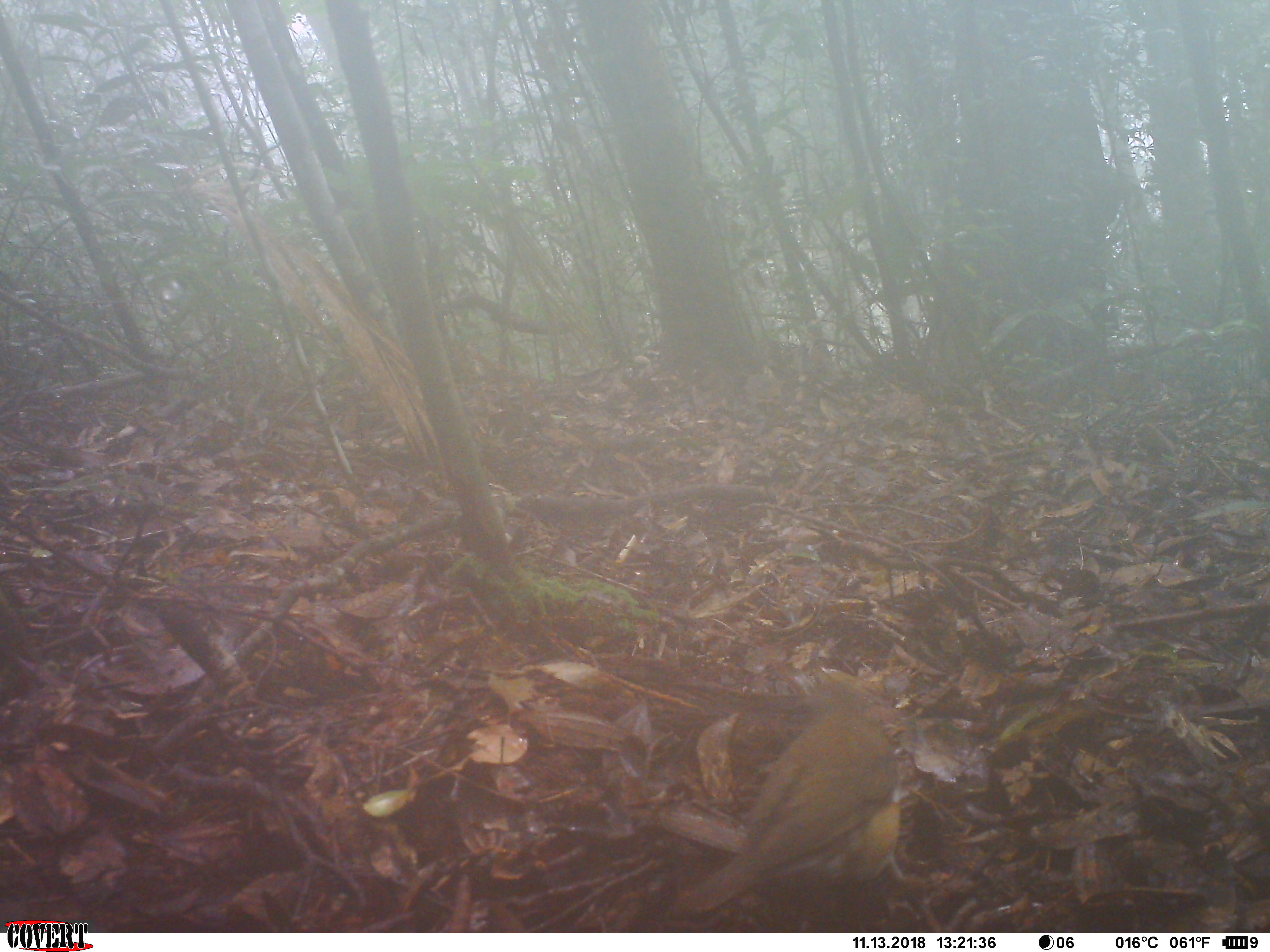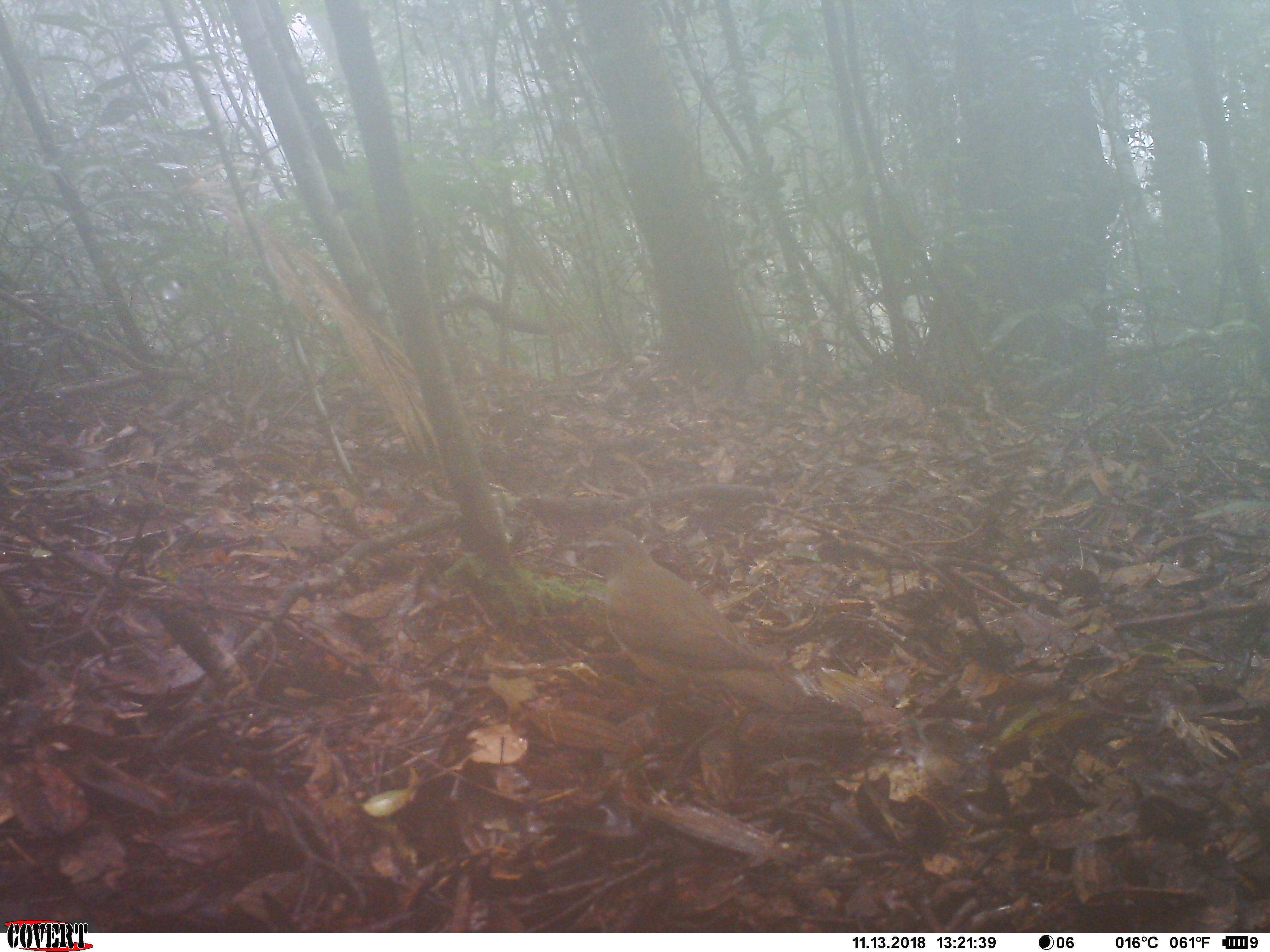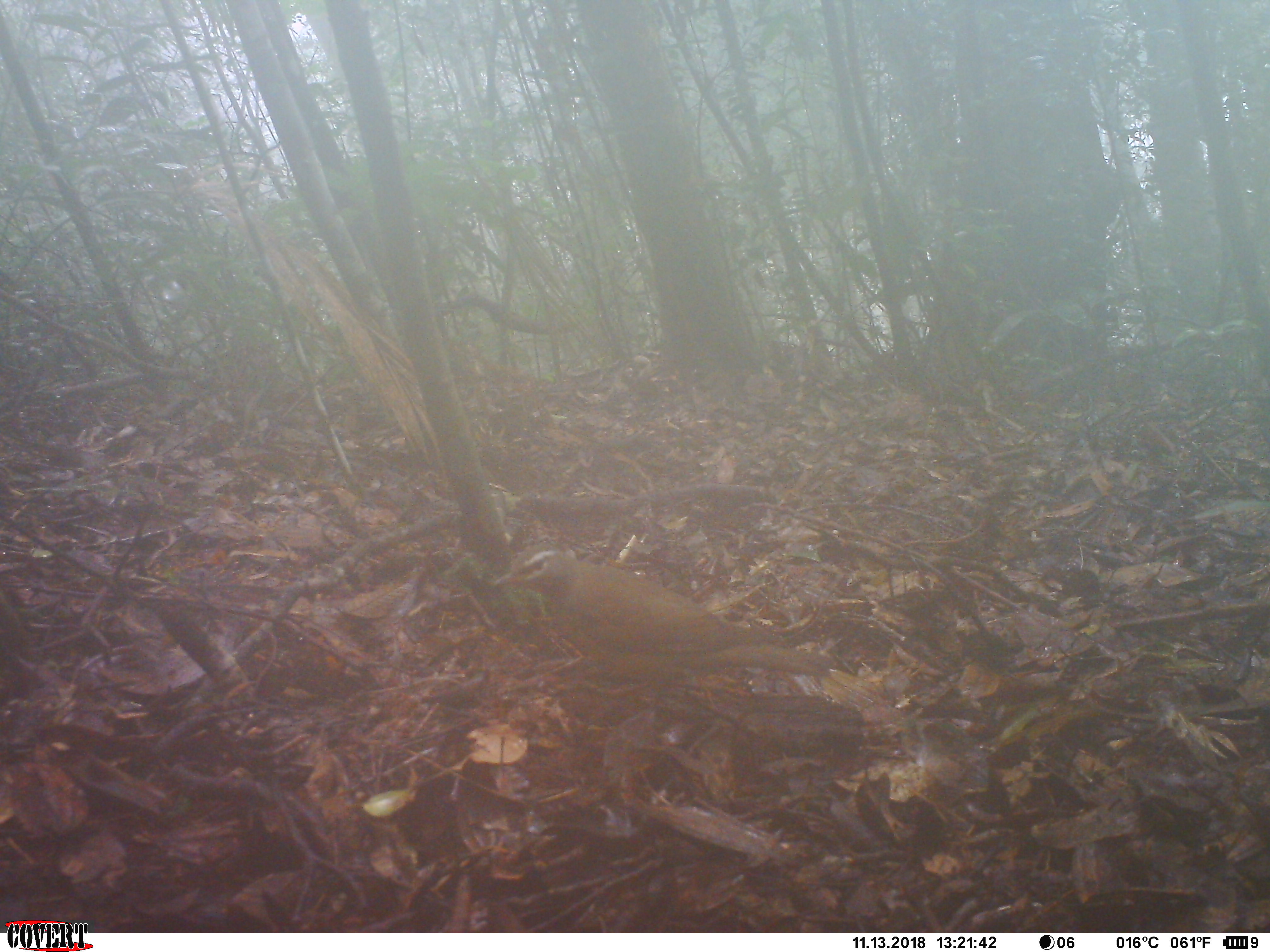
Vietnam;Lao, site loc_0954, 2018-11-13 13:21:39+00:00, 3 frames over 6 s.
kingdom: Animalia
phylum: Chordata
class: Aves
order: Passeriformes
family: Turdidae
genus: Turdus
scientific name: Turdus obscurus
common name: eyebrowed thrush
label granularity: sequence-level